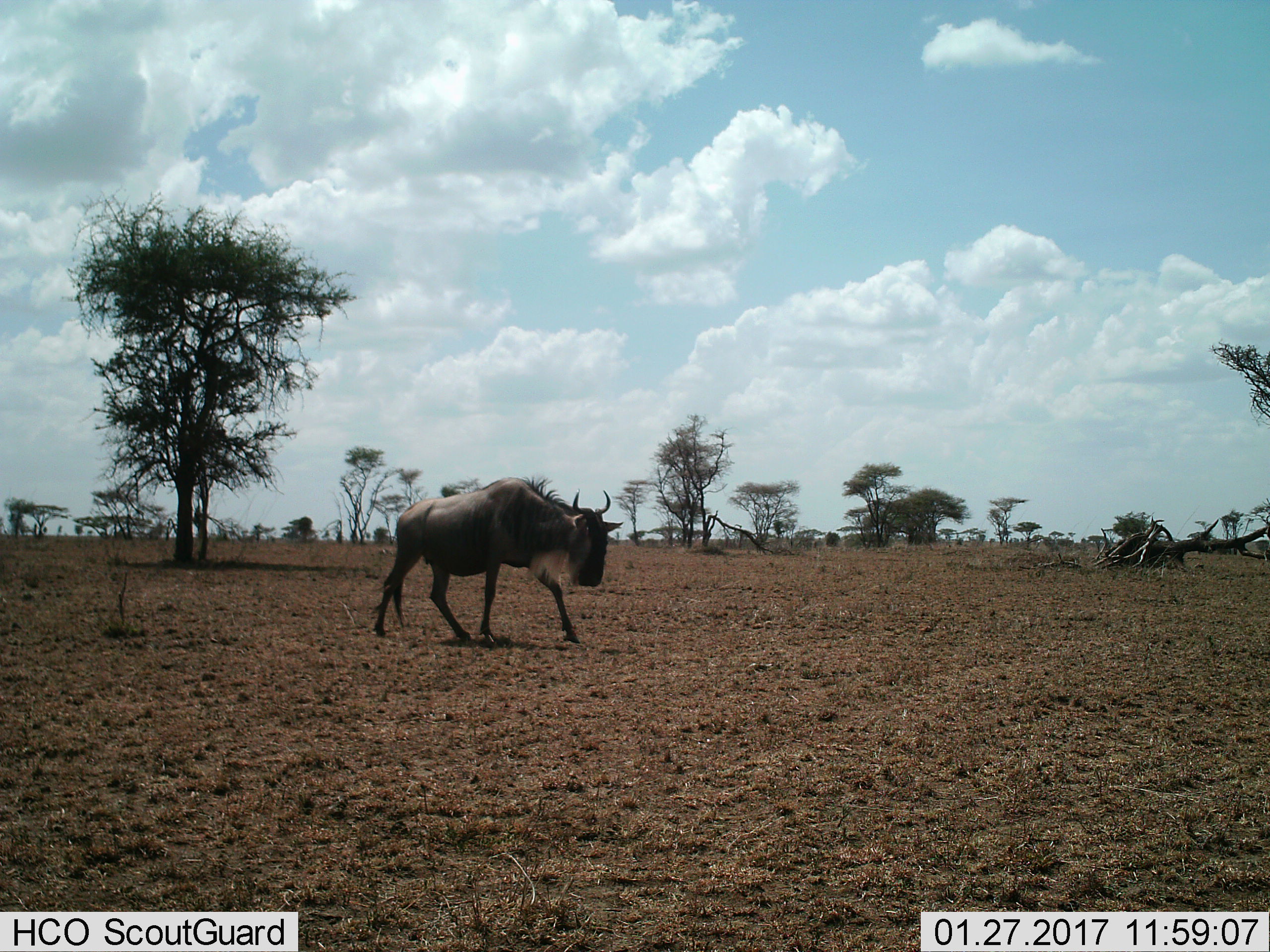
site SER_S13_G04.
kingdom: Animalia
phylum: Chordata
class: Mammalia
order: Artiodactyla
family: Bovidae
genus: Connochaetes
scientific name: Connochaetes taurinus taurinus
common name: blue wildebeest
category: wildebeestblue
Wildebeestblue (blue wildebeest) (Connochaetes taurinus taurinus), count 1. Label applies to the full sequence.